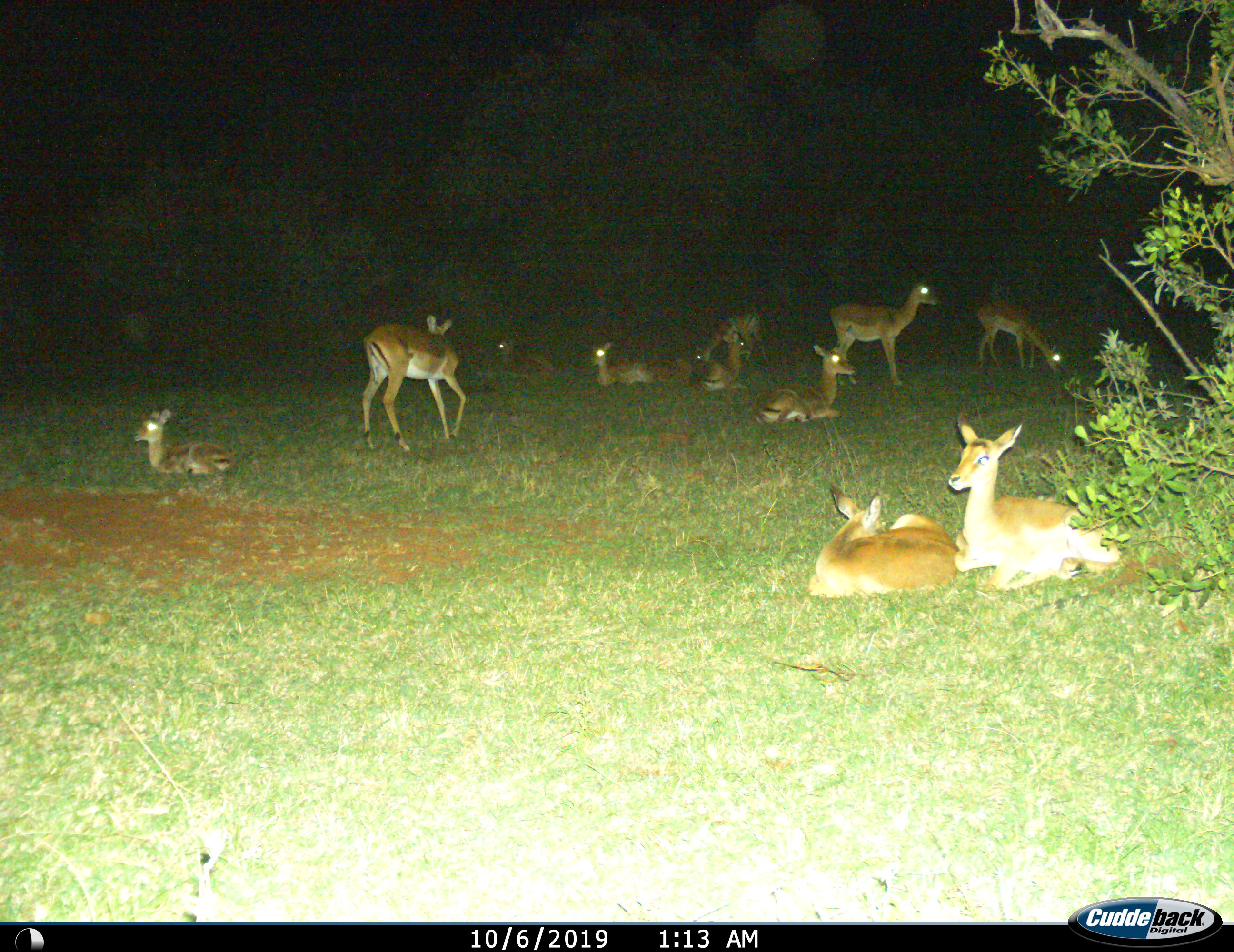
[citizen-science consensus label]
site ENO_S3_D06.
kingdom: Animalia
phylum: Chordata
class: Mammalia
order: Artiodactyla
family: Bovidae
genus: Aepyceros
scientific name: Aepyceros melampus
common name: impala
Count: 11-50.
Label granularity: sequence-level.